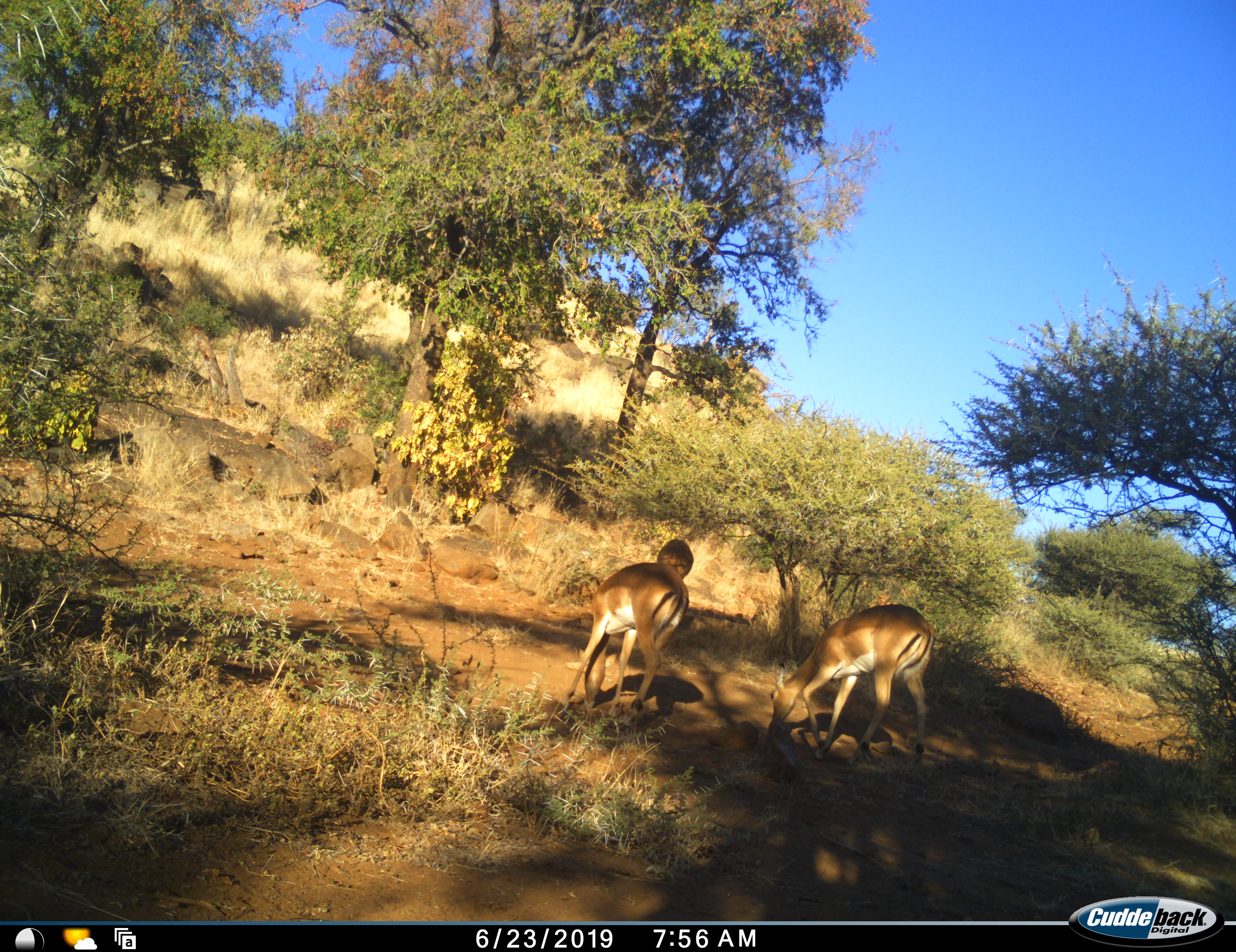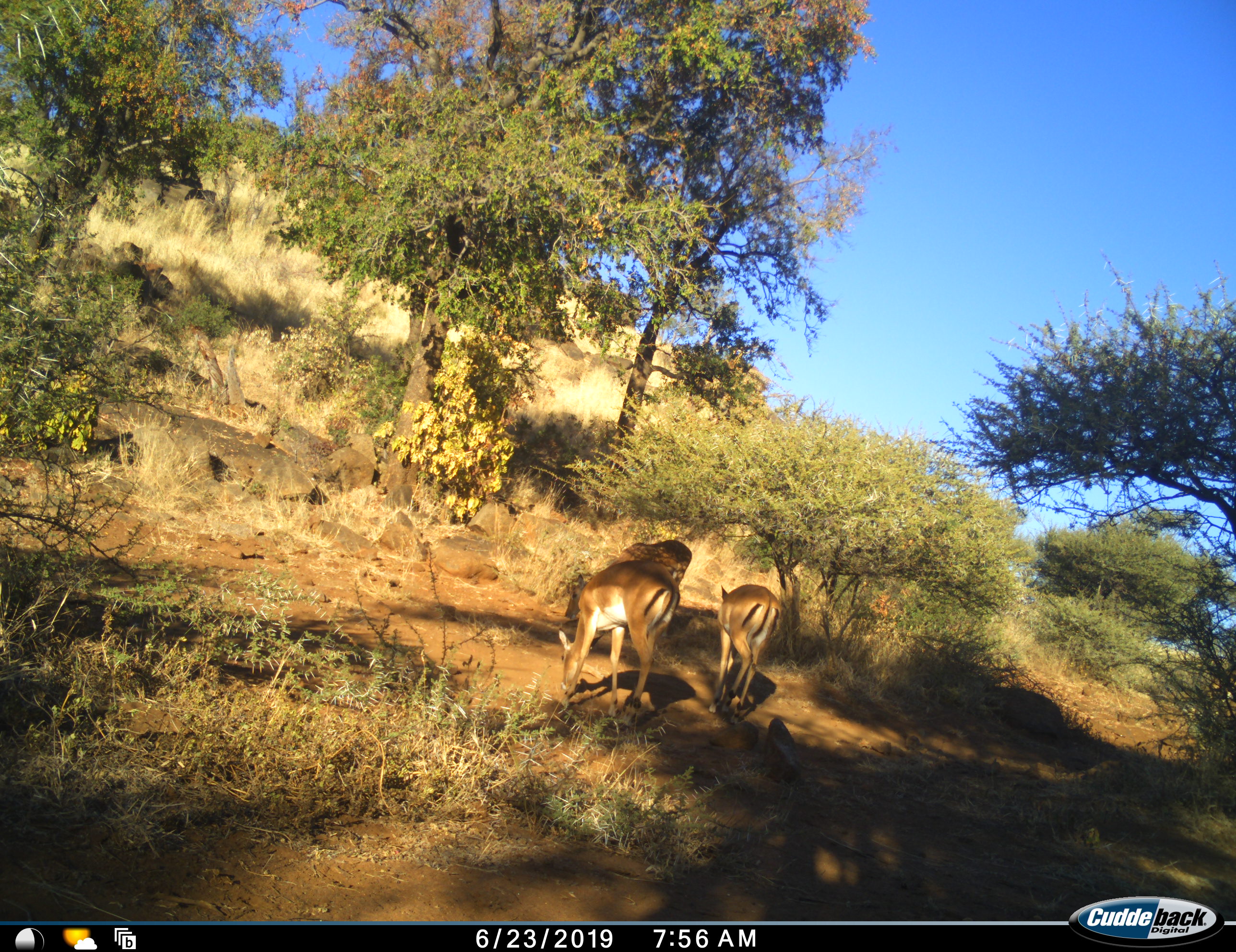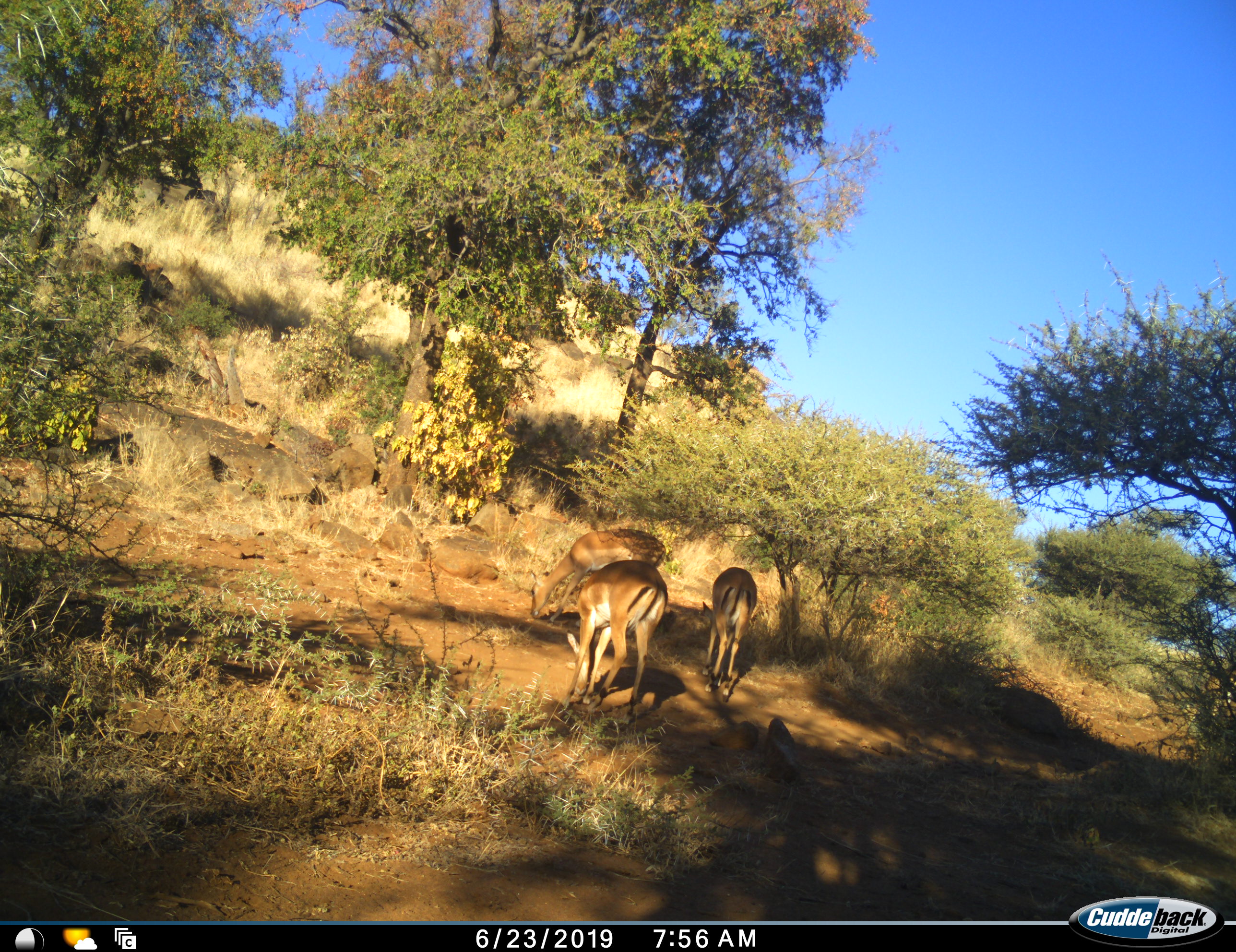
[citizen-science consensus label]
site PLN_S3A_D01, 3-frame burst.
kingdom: Animalia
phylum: Chordata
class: Mammalia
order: Artiodactyla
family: Bovidae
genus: Aepyceros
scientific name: Aepyceros melampus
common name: impala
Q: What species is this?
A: Impala (Aepyceros melampus).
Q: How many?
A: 3.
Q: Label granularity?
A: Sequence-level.